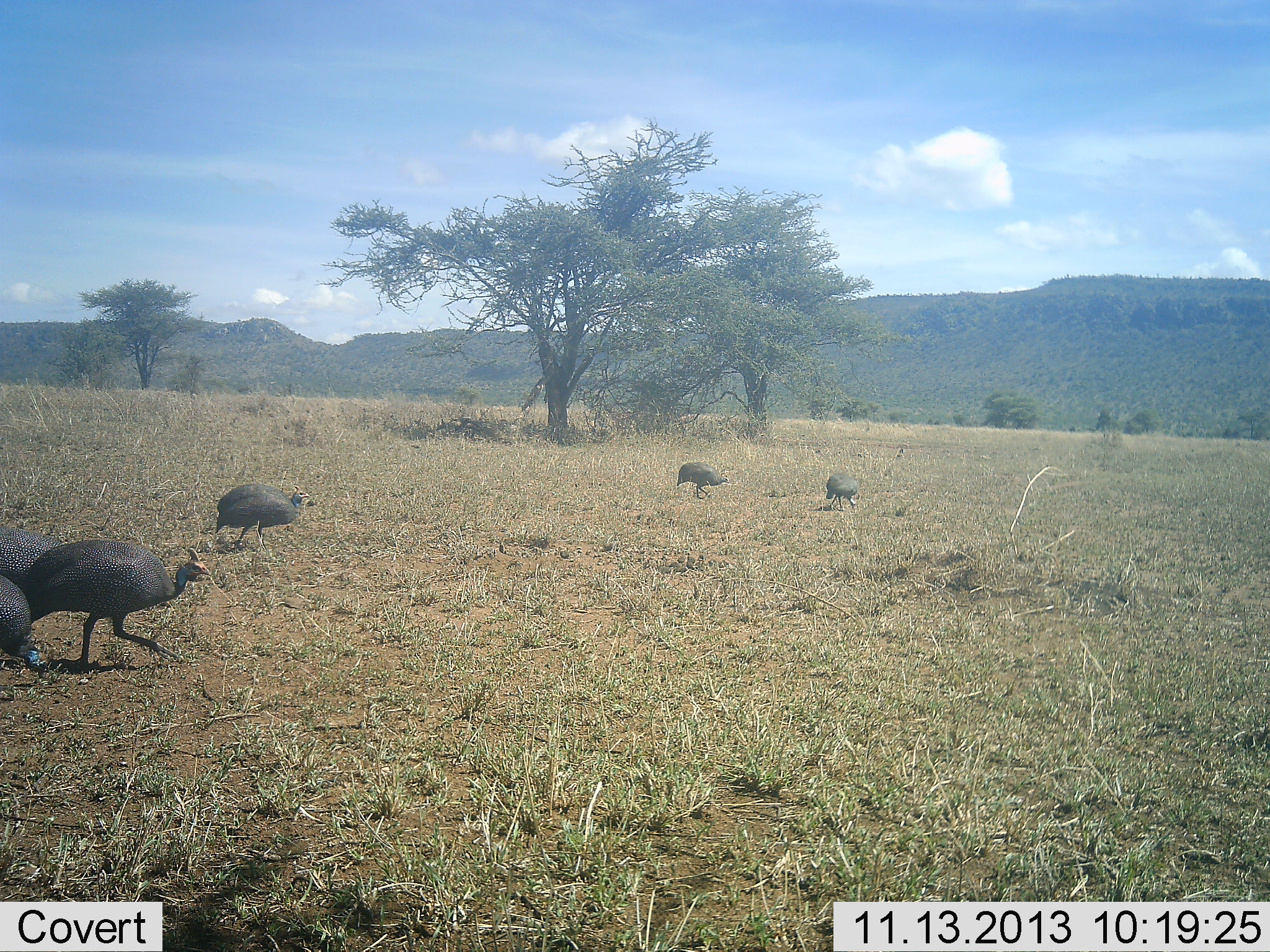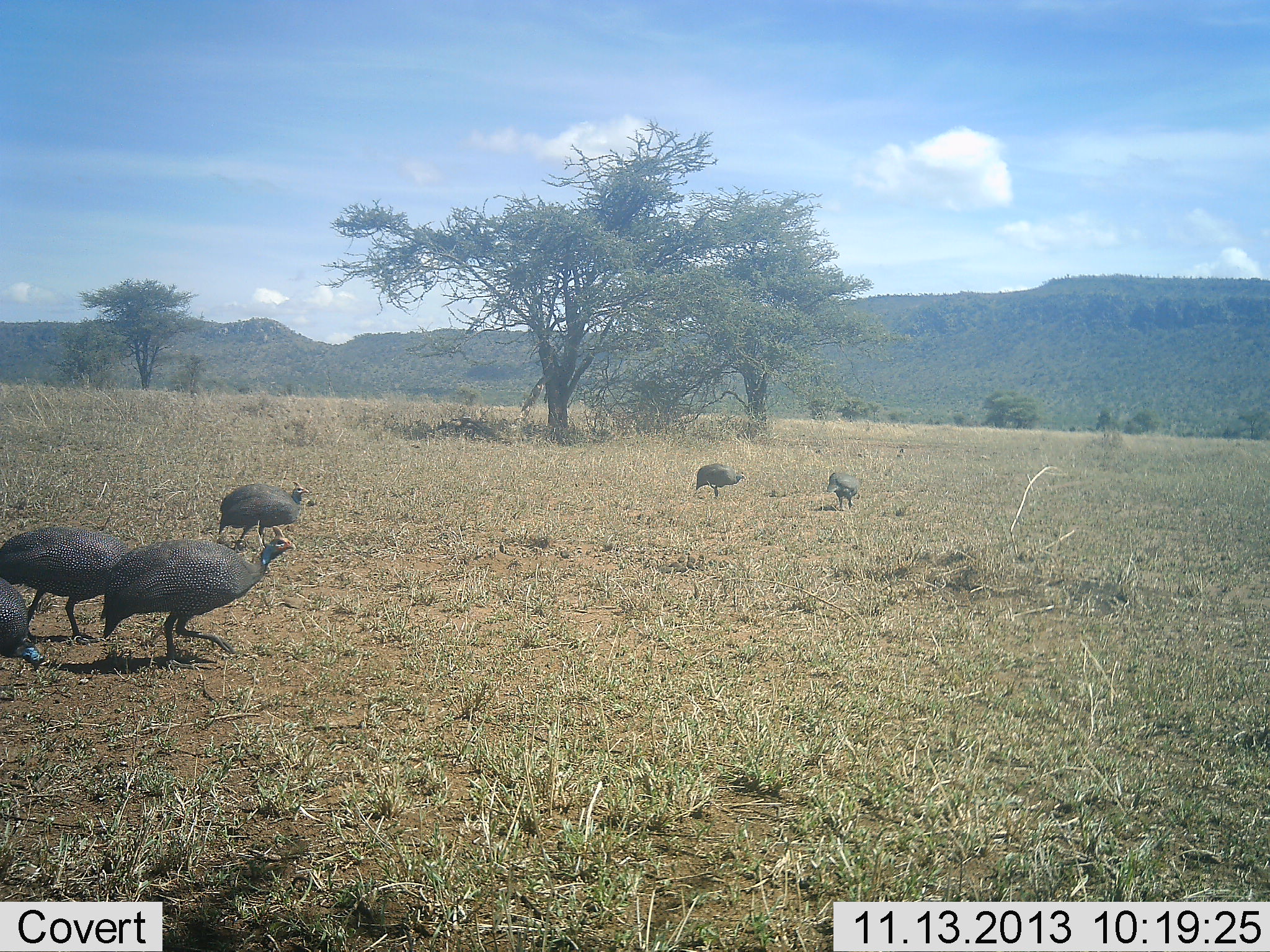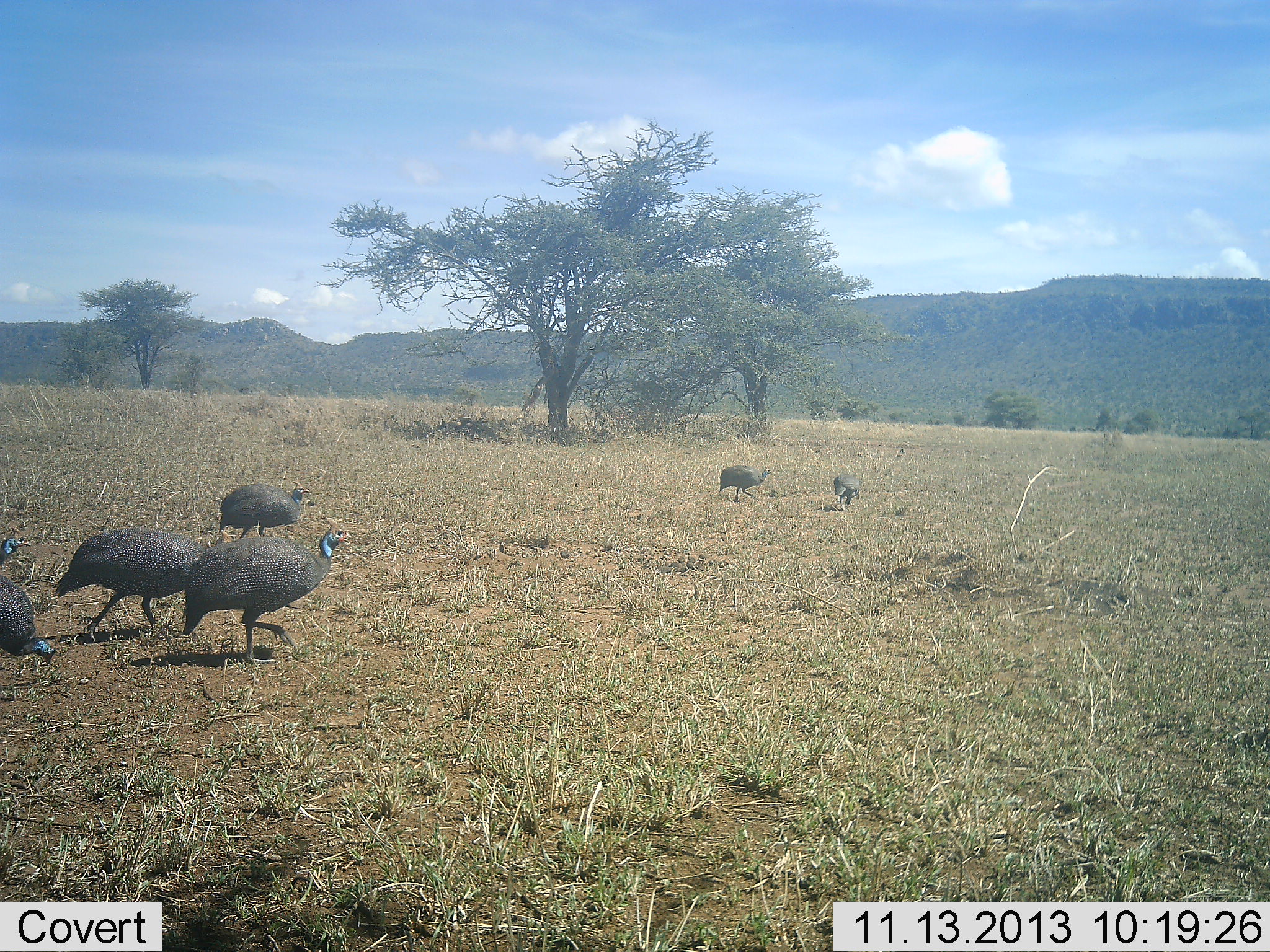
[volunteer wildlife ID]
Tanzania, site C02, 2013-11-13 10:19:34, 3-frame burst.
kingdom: Animalia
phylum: Chordata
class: Aves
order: Galliformes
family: Numididae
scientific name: Numididae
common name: guinea fowl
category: guineafowl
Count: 6.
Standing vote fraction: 20%.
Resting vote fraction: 0%.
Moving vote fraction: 90%.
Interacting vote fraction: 0%.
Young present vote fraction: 0%.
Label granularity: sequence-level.